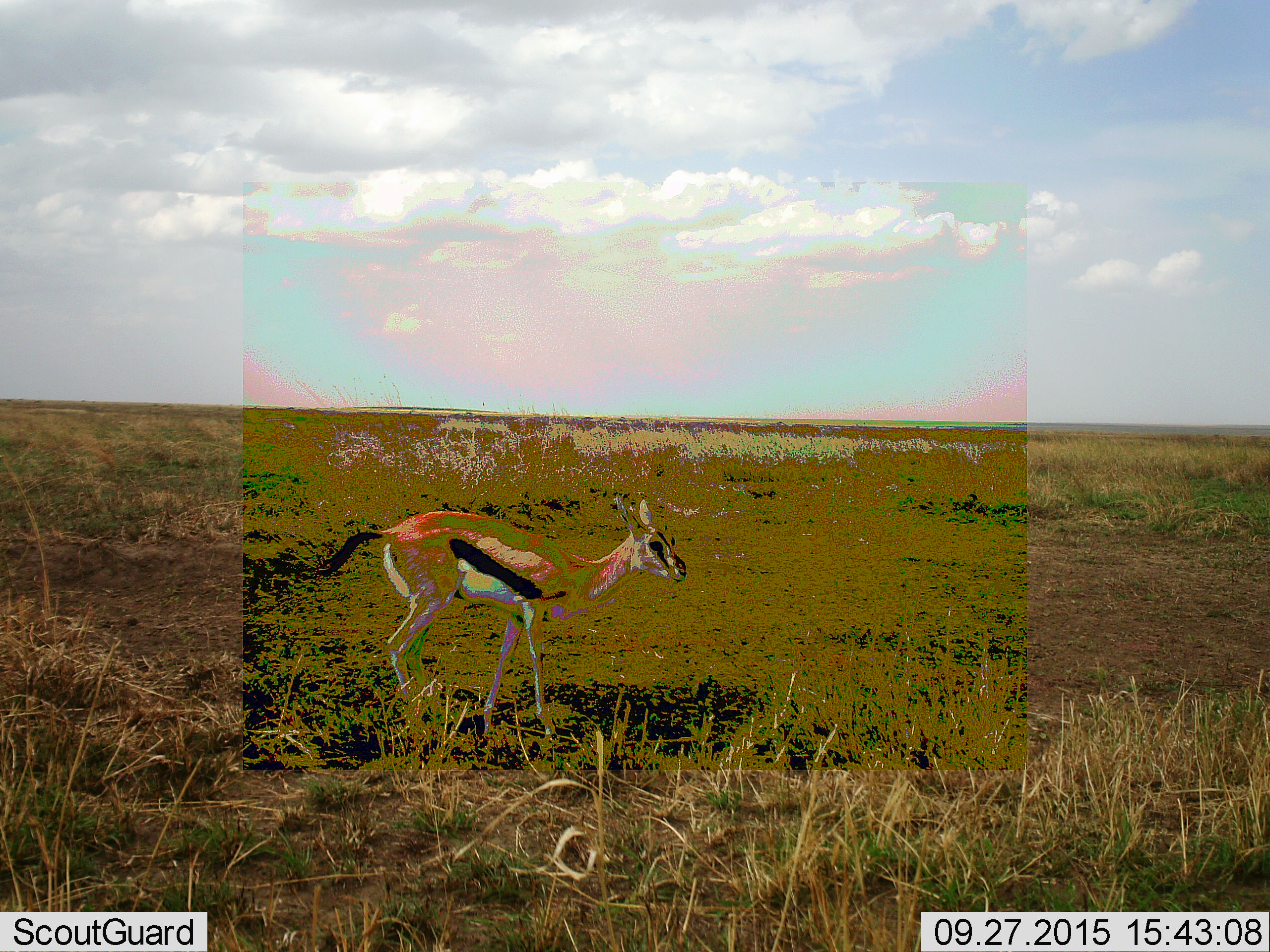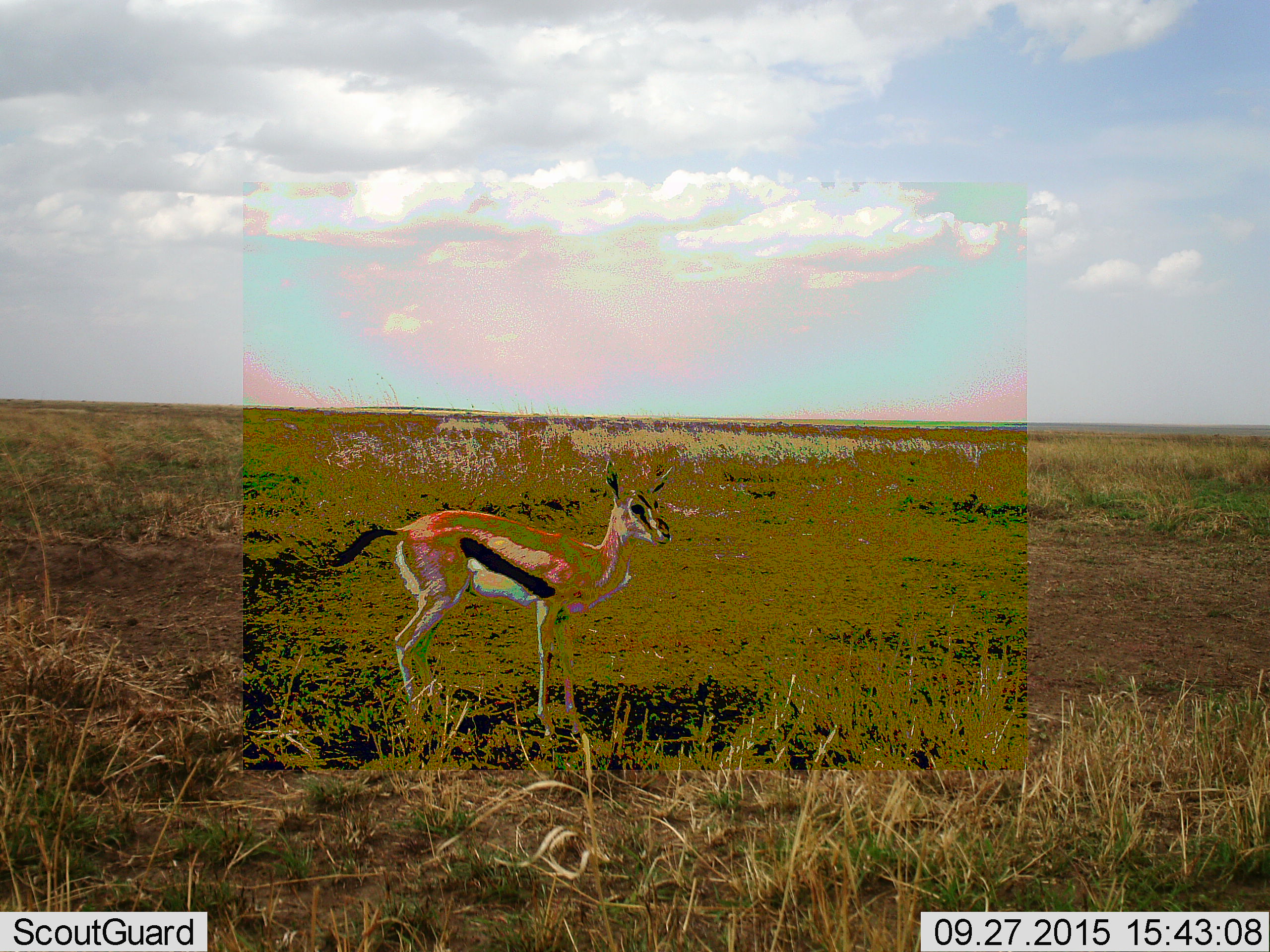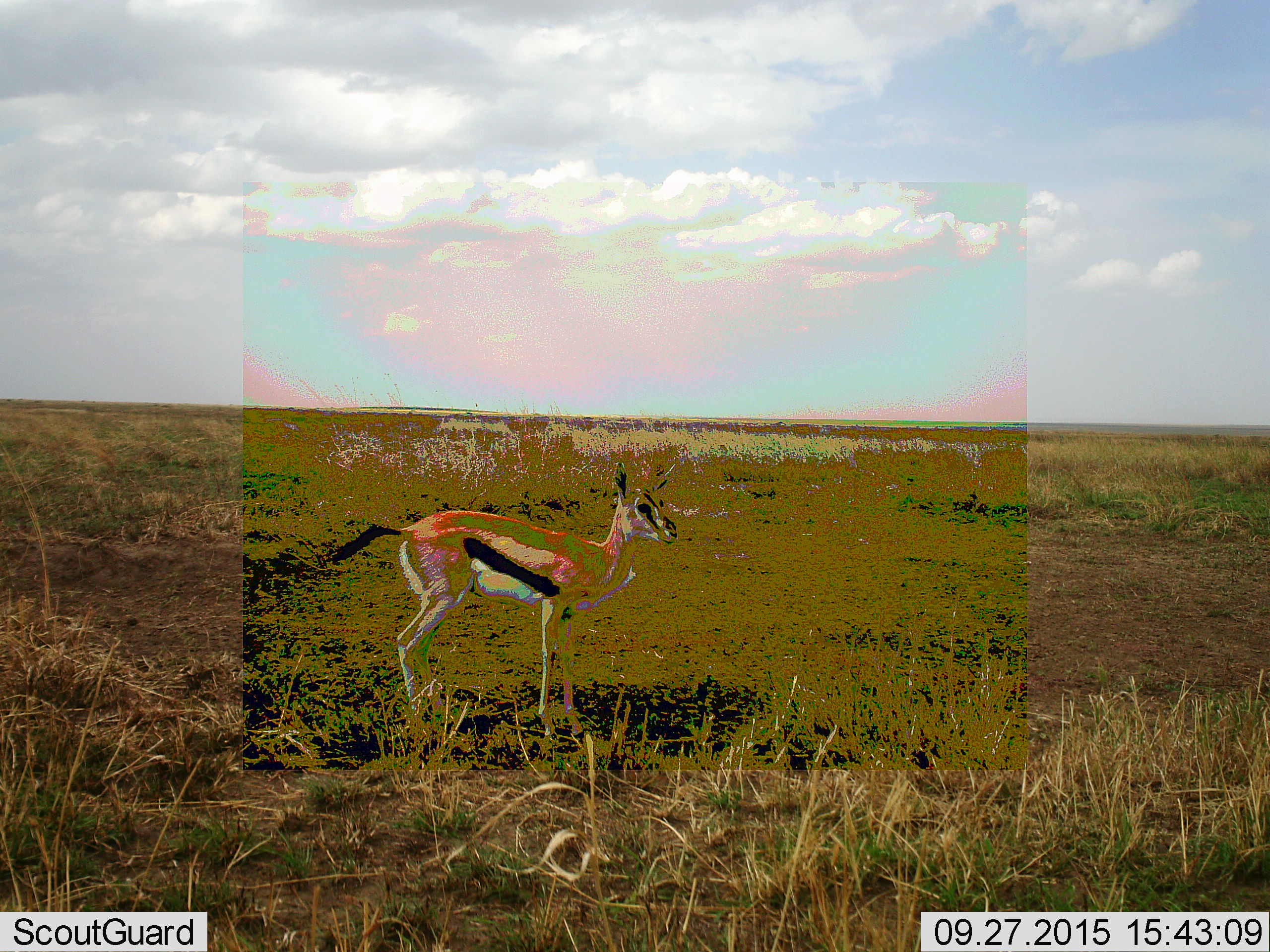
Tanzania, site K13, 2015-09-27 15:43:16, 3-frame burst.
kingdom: Animalia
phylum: Chordata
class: Mammalia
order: Artiodactyla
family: Bovidae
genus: Eudorcas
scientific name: Eudorcas thomsonii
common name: thomson's gazelle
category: gazellethomsons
Gazellethomsons (thomson's gazelle) (Eudorcas thomsonii), count 1. Behavior (volunteer vote fractions): standing 100%, resting 0%, moving 11%, interacting 11%. Young present (vote fraction): 11%. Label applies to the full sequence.